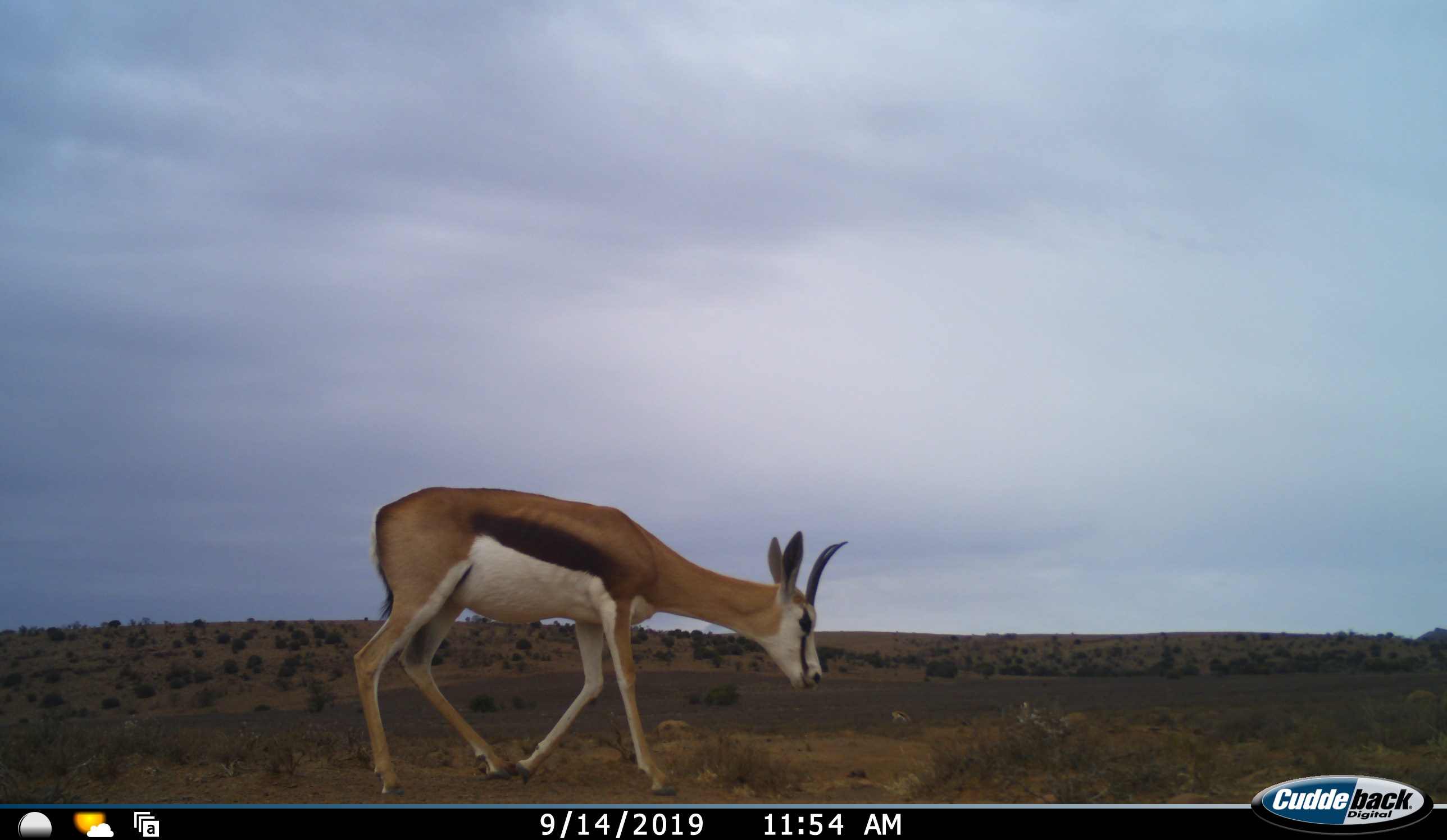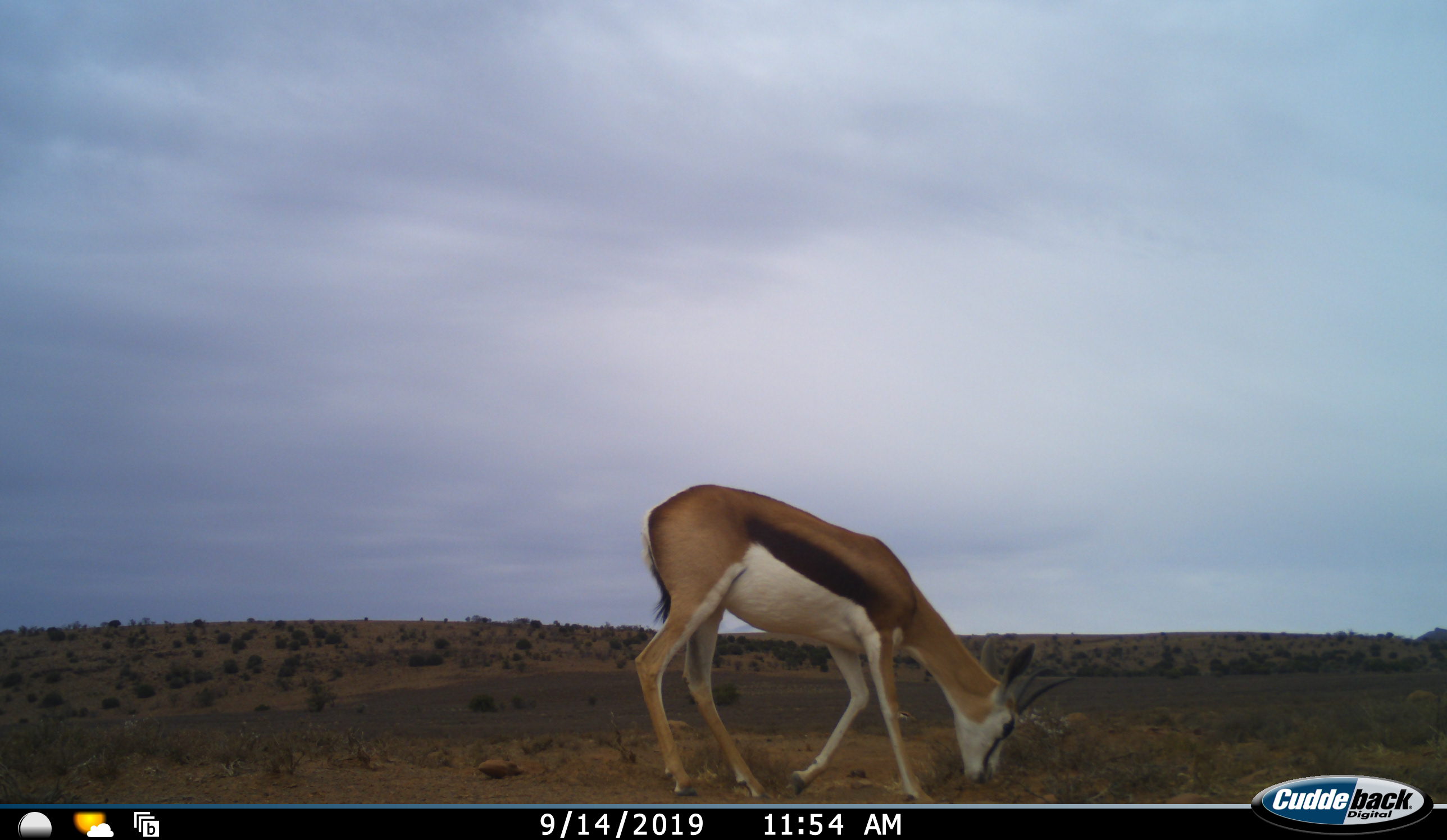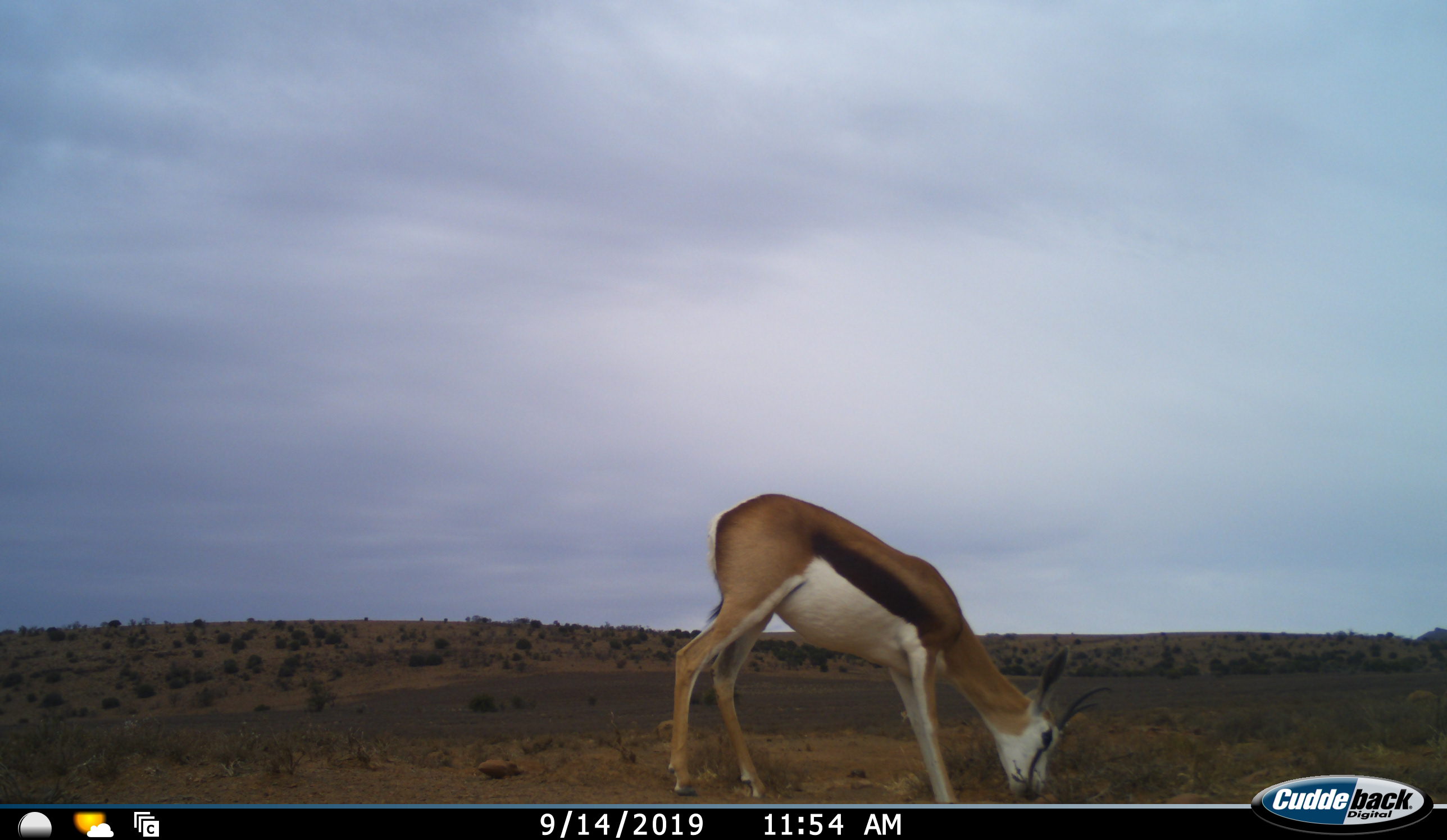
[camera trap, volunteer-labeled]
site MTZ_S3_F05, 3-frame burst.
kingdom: Animalia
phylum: Chordata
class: Mammalia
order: Artiodactyla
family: Bovidae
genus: Antidorcas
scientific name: Antidorcas marsupialis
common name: springbok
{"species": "springbok (Antidorcas marsupialis)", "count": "1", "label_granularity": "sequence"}